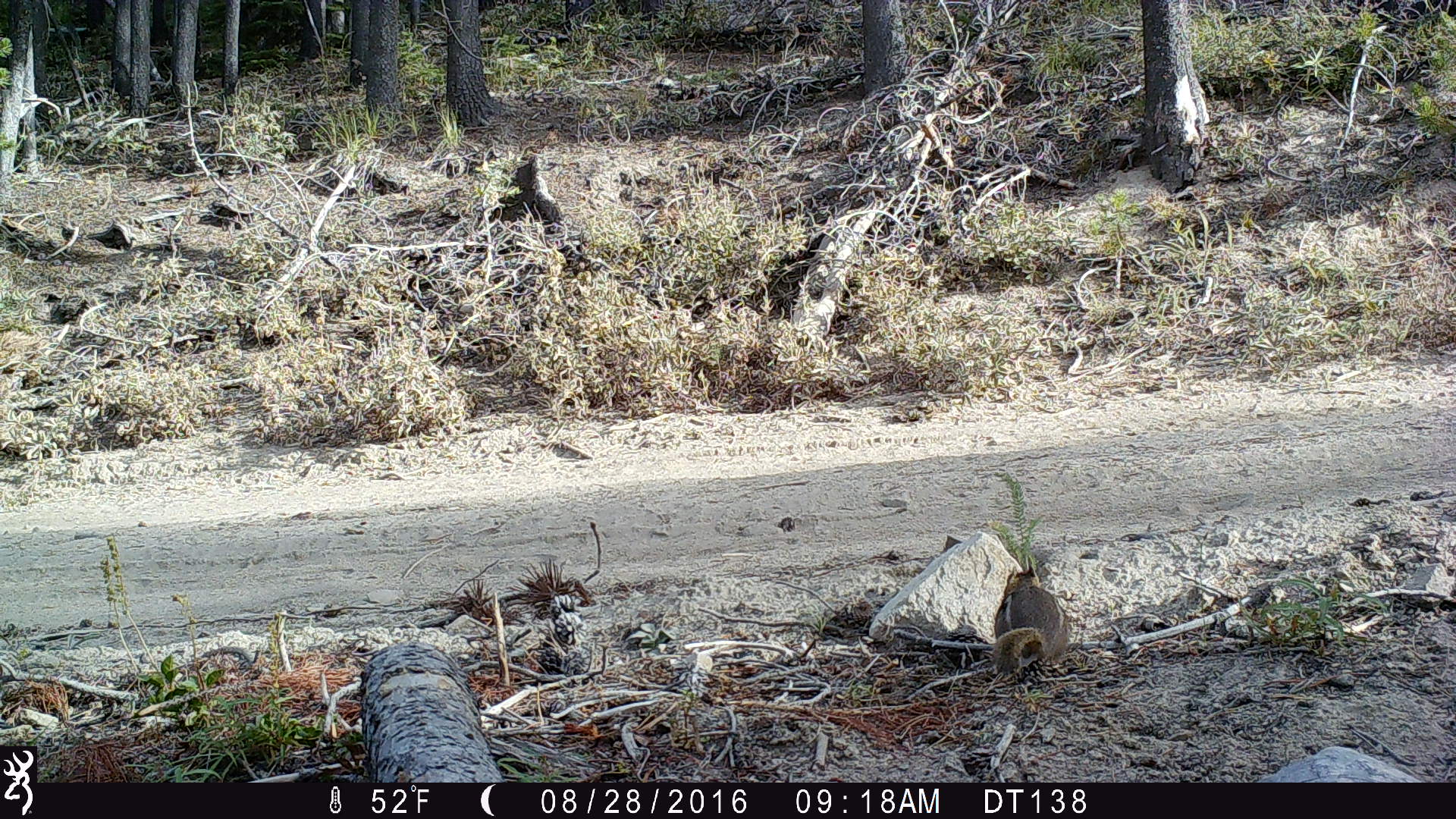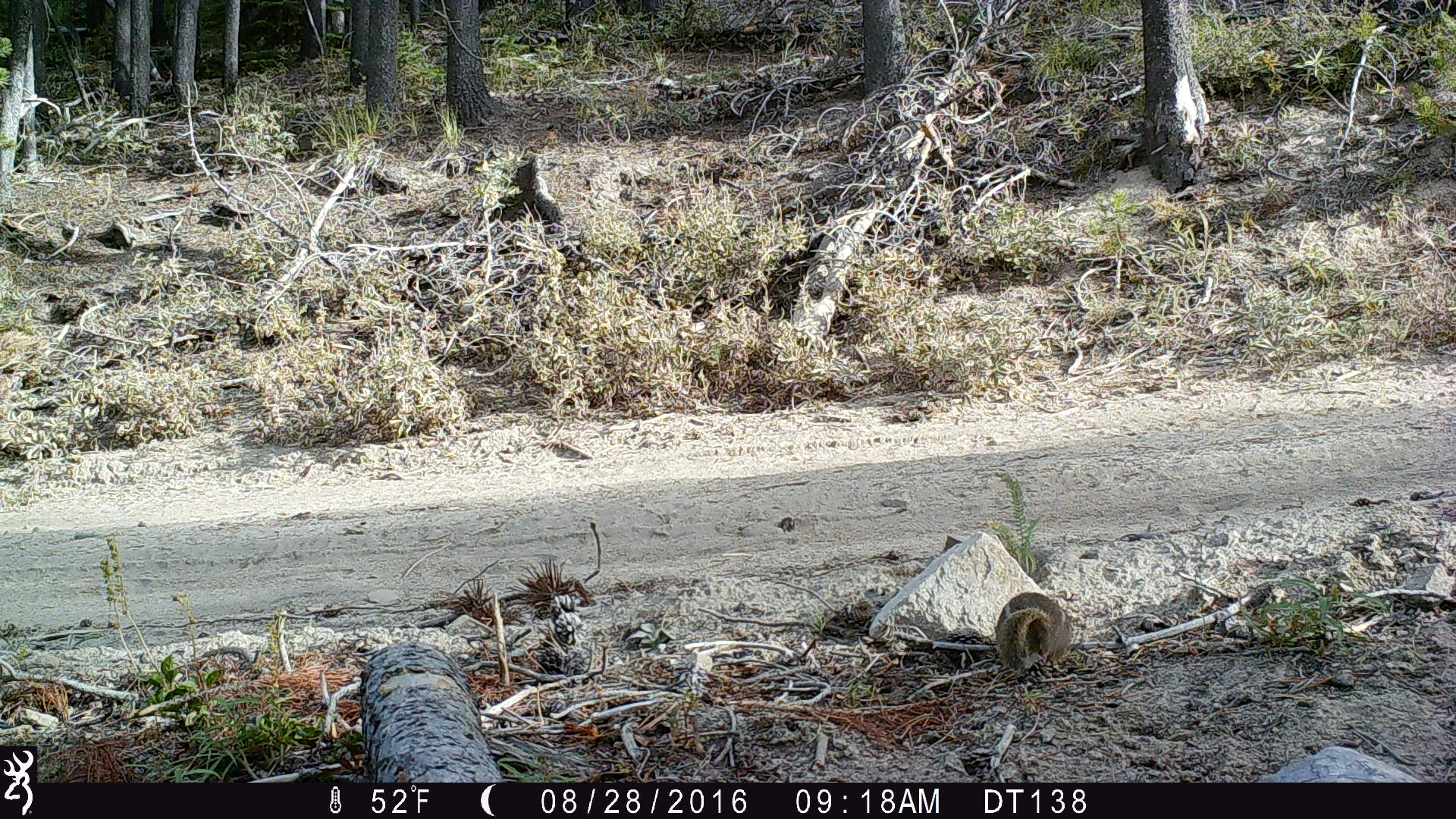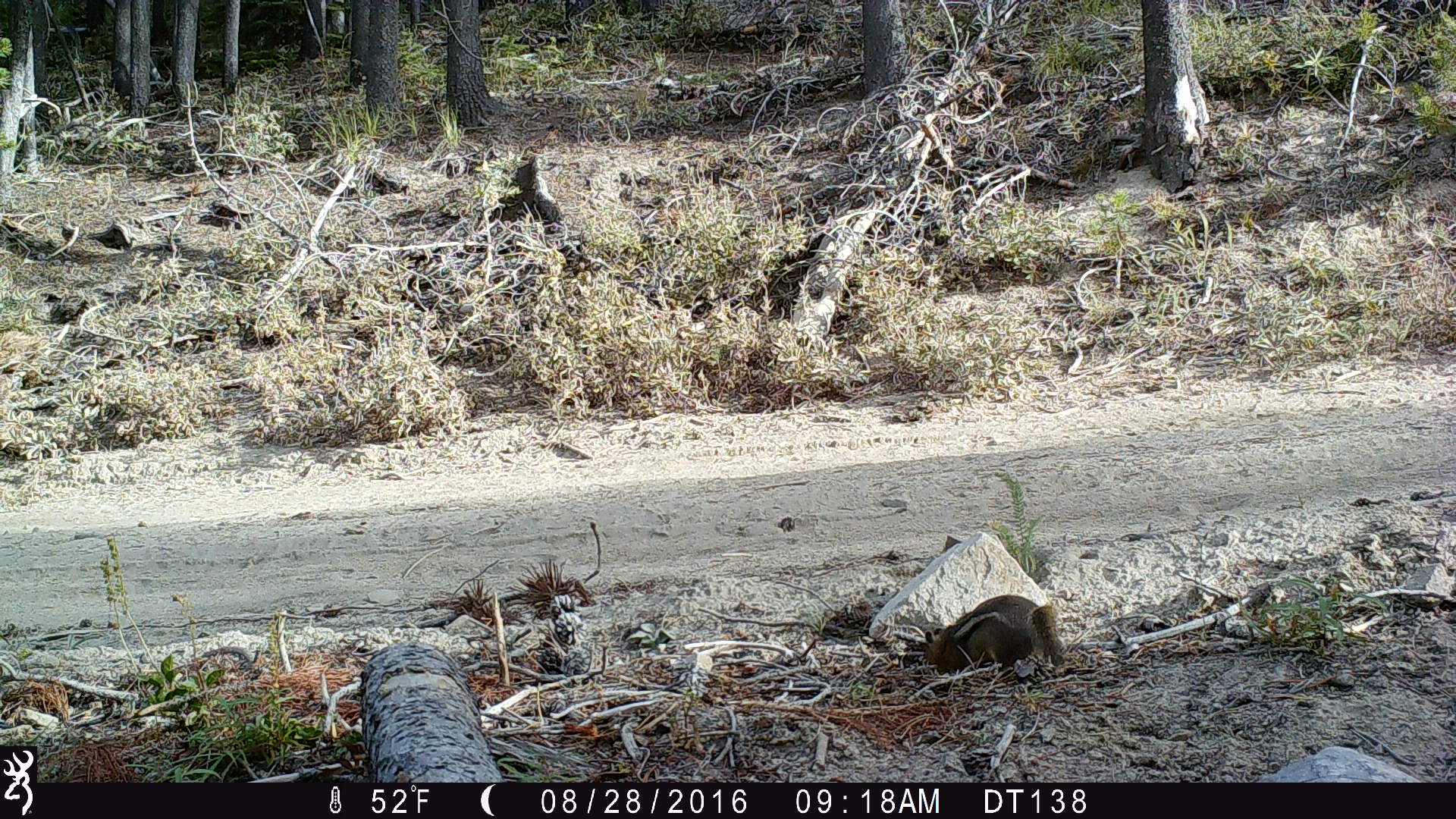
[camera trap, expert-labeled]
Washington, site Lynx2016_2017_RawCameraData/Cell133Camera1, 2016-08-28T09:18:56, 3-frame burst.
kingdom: Animalia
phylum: Chordata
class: Mammalia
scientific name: Mammalia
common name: small mammal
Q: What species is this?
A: Small mammal (Mammalia).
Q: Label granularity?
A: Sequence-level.